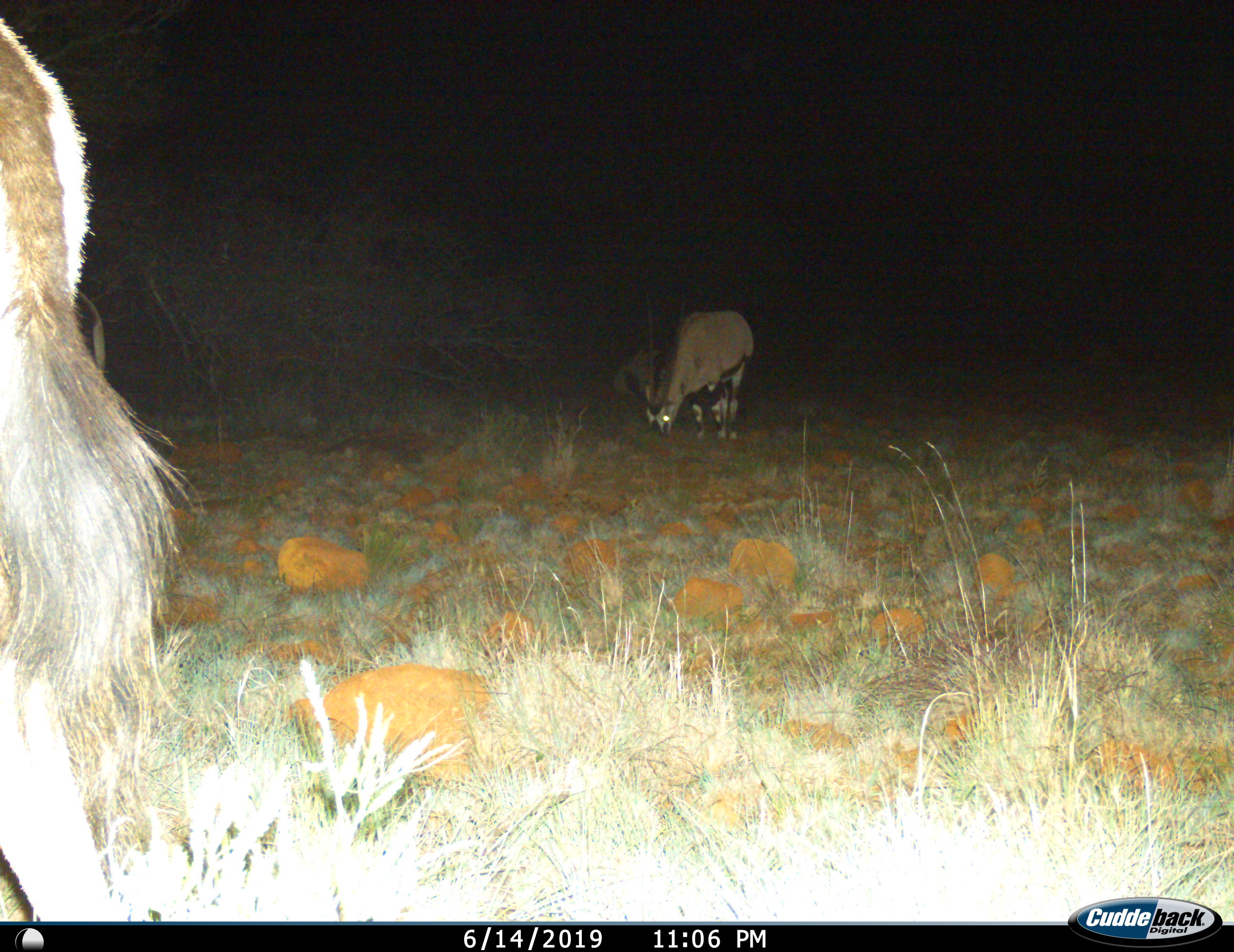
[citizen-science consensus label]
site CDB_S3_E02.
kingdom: Animalia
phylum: Chordata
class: Mammalia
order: Artiodactyla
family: Bovidae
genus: Oryx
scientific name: Oryx gazella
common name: gemsbok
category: oryx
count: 2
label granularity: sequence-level